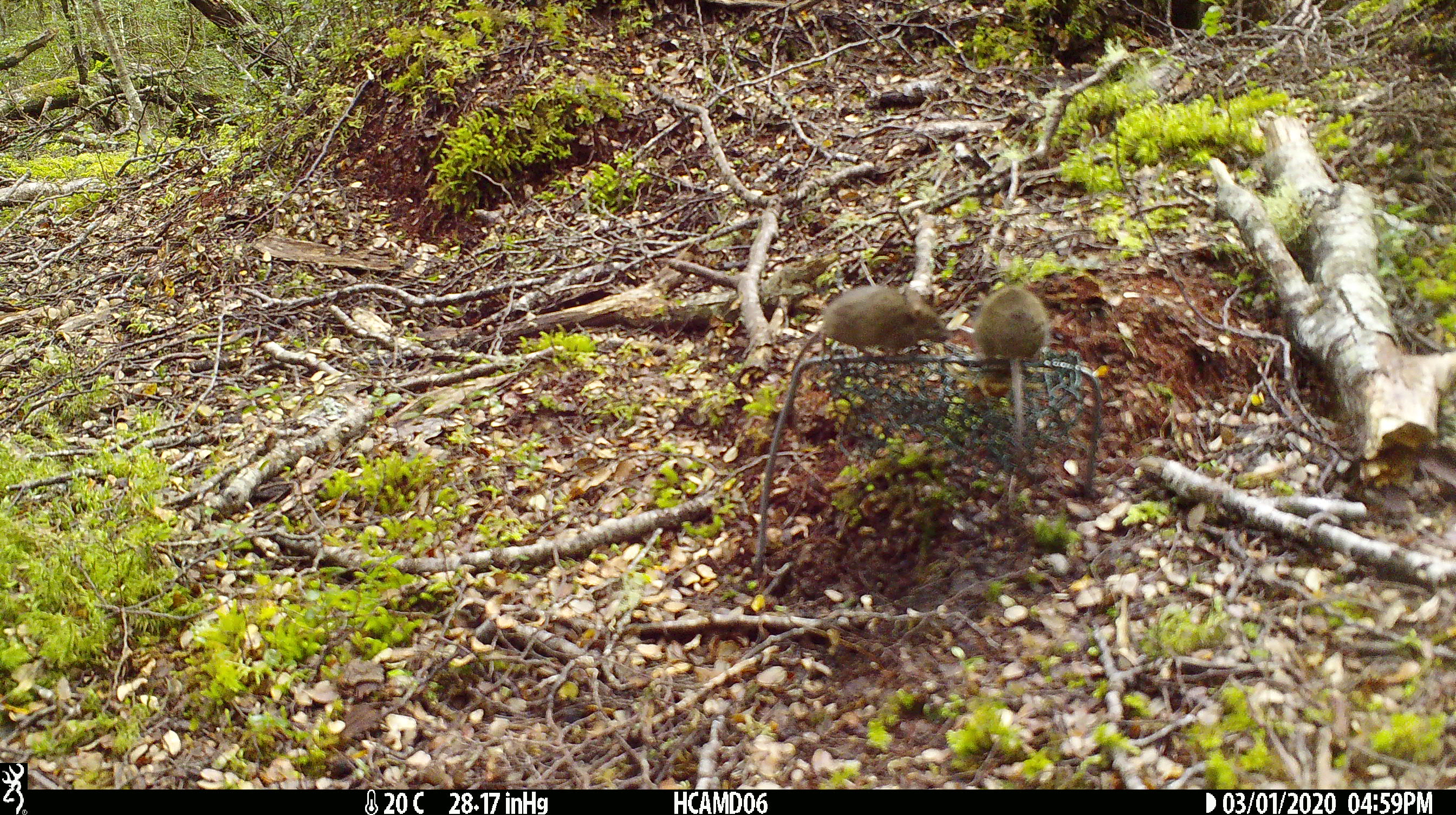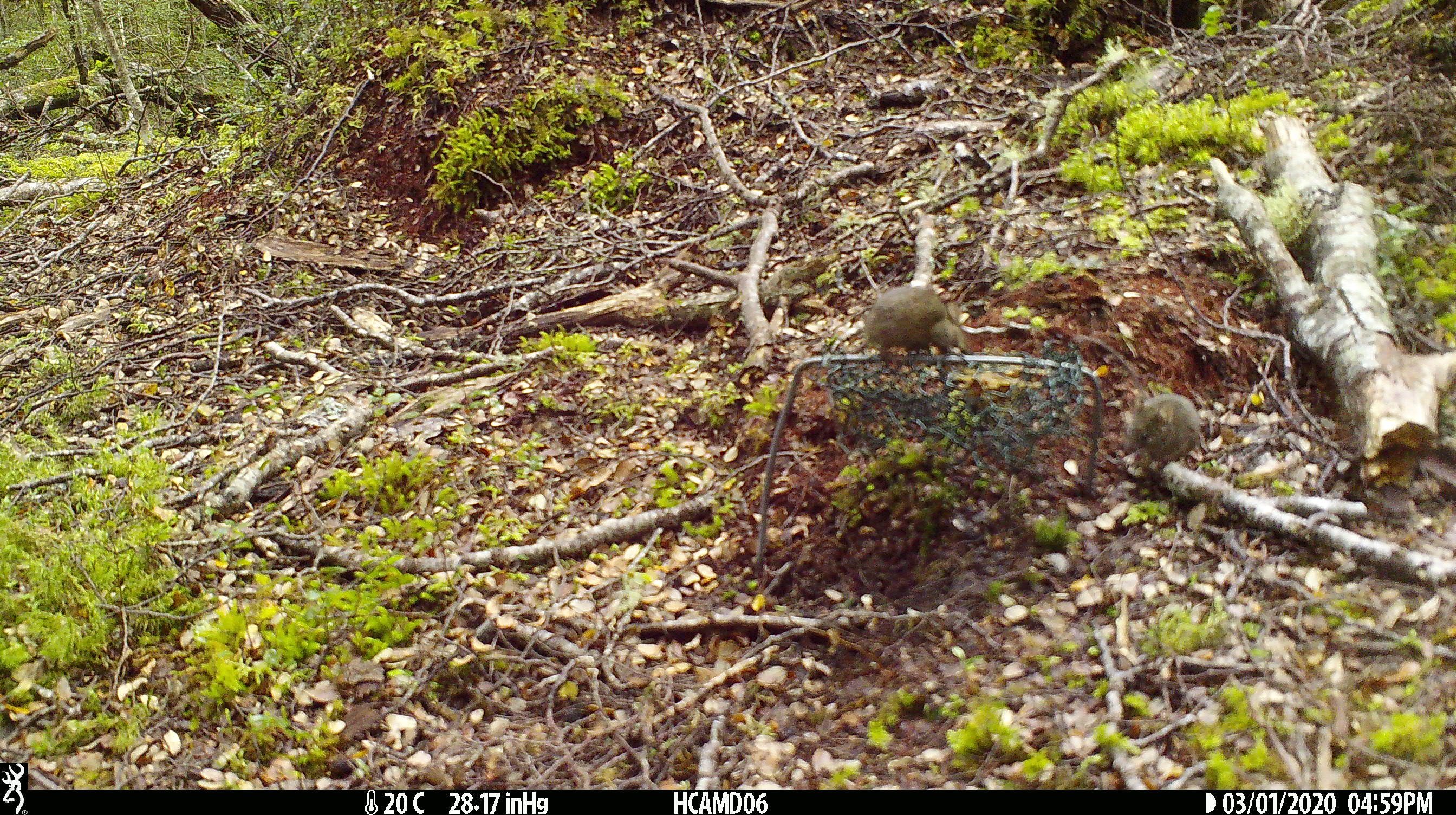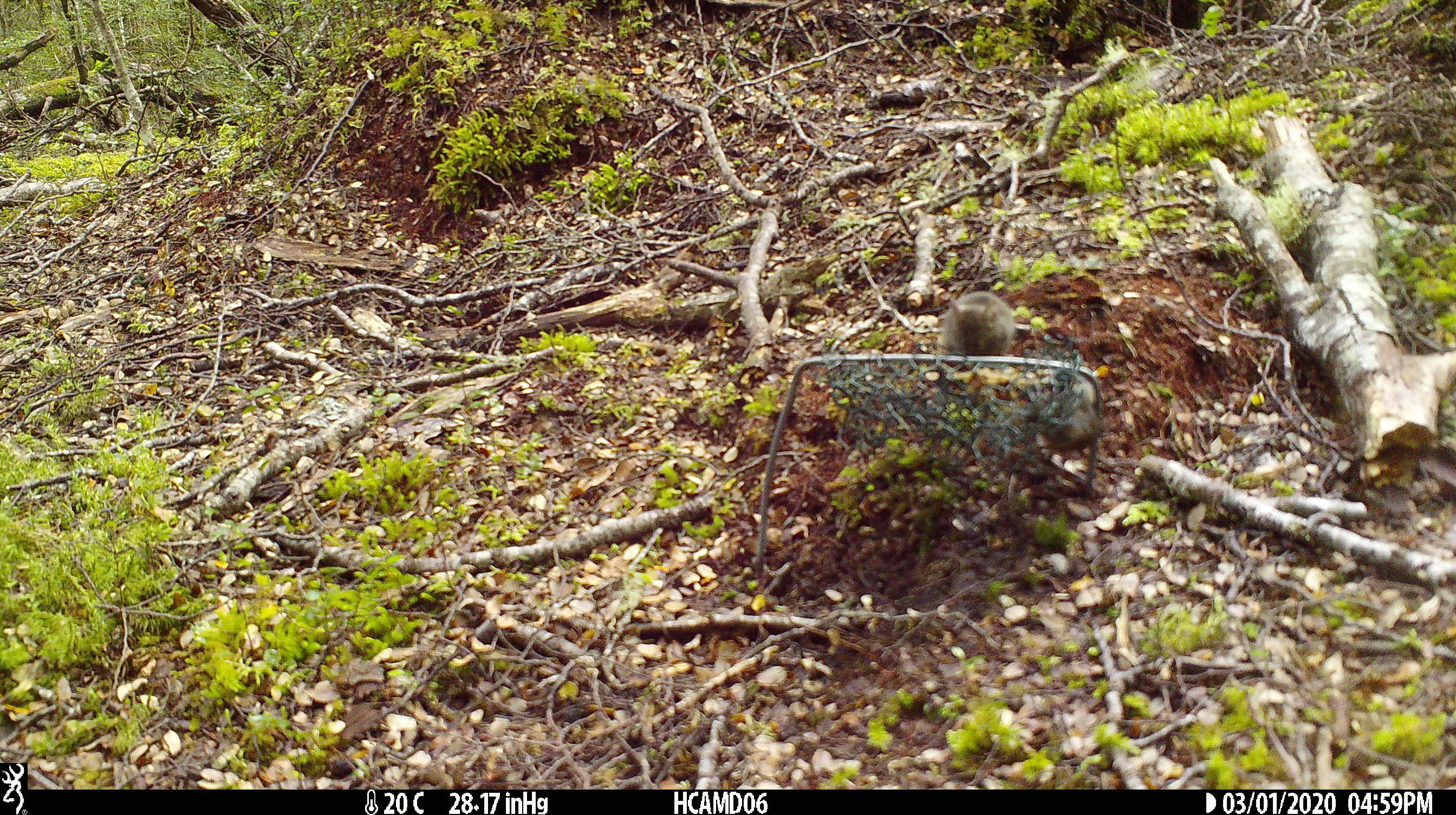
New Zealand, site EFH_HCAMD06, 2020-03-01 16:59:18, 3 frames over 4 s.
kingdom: Animalia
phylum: Chordata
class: Mammalia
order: Rodentia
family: Muridae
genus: Mus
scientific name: Mus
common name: mouse